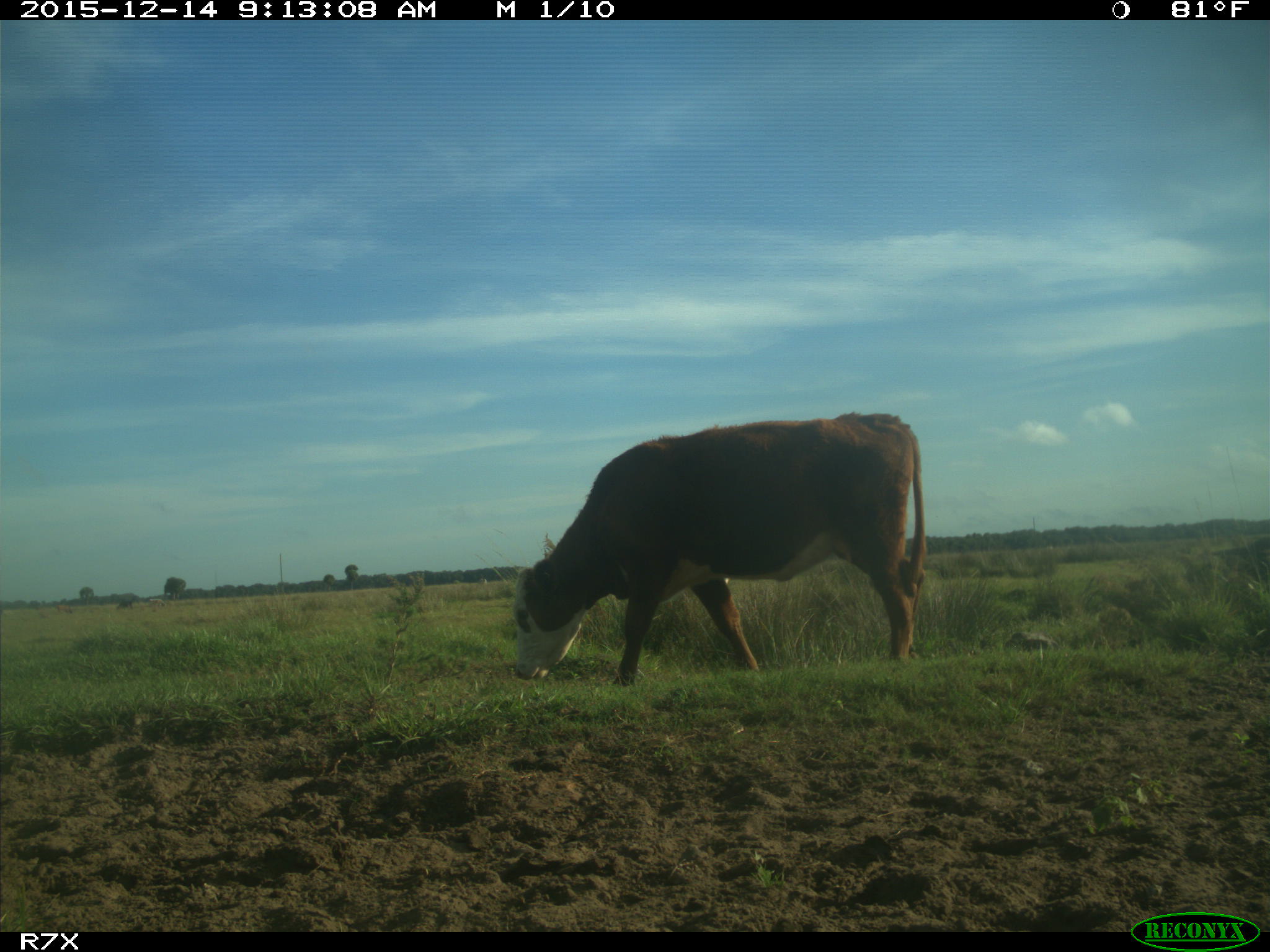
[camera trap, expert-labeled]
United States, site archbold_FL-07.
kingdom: Animalia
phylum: Chordata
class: Mammalia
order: Artiodactyla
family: Bovidae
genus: Bos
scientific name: Bos taurus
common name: domestic cow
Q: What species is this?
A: Bos taurus (domestic cow).